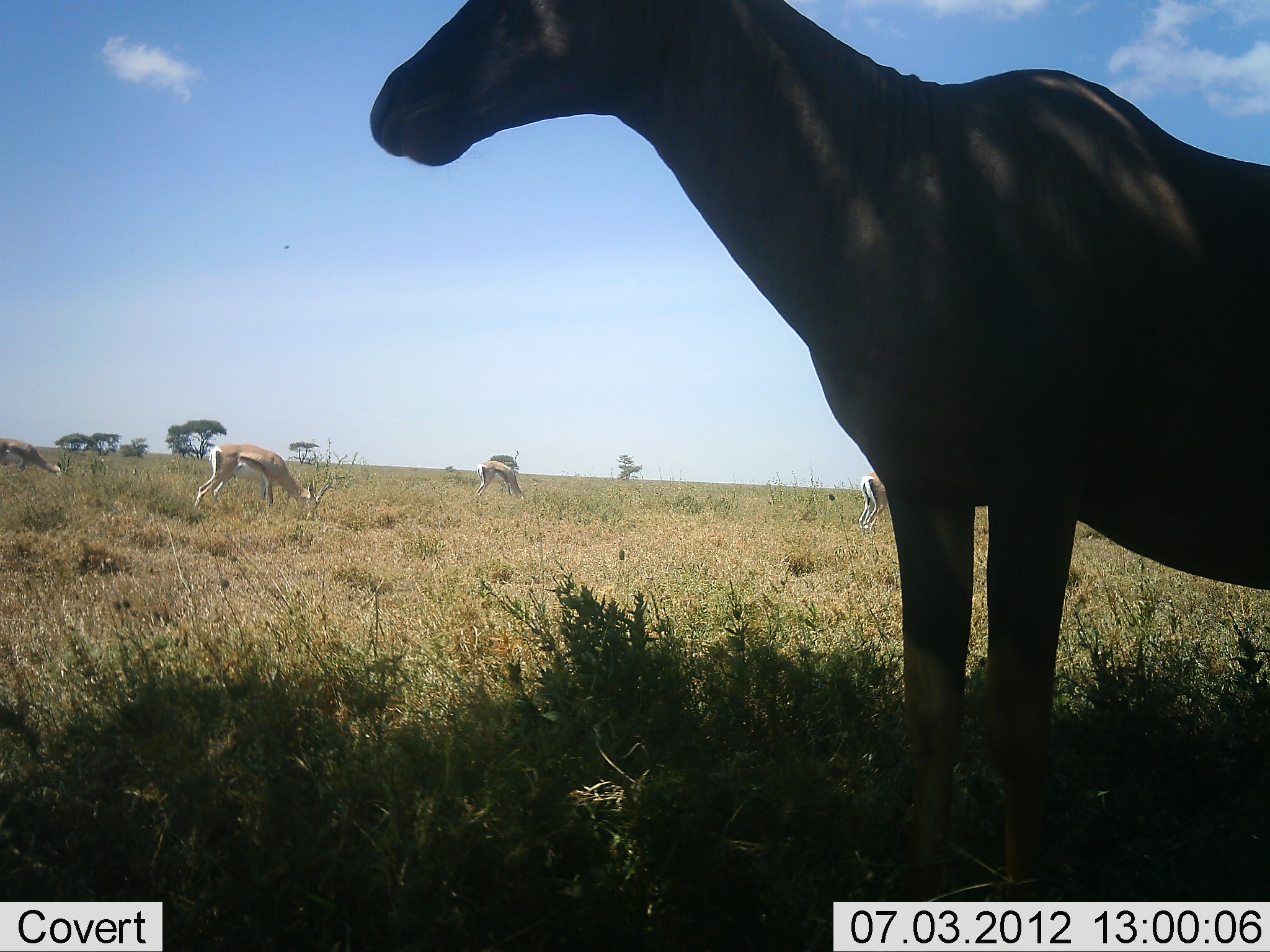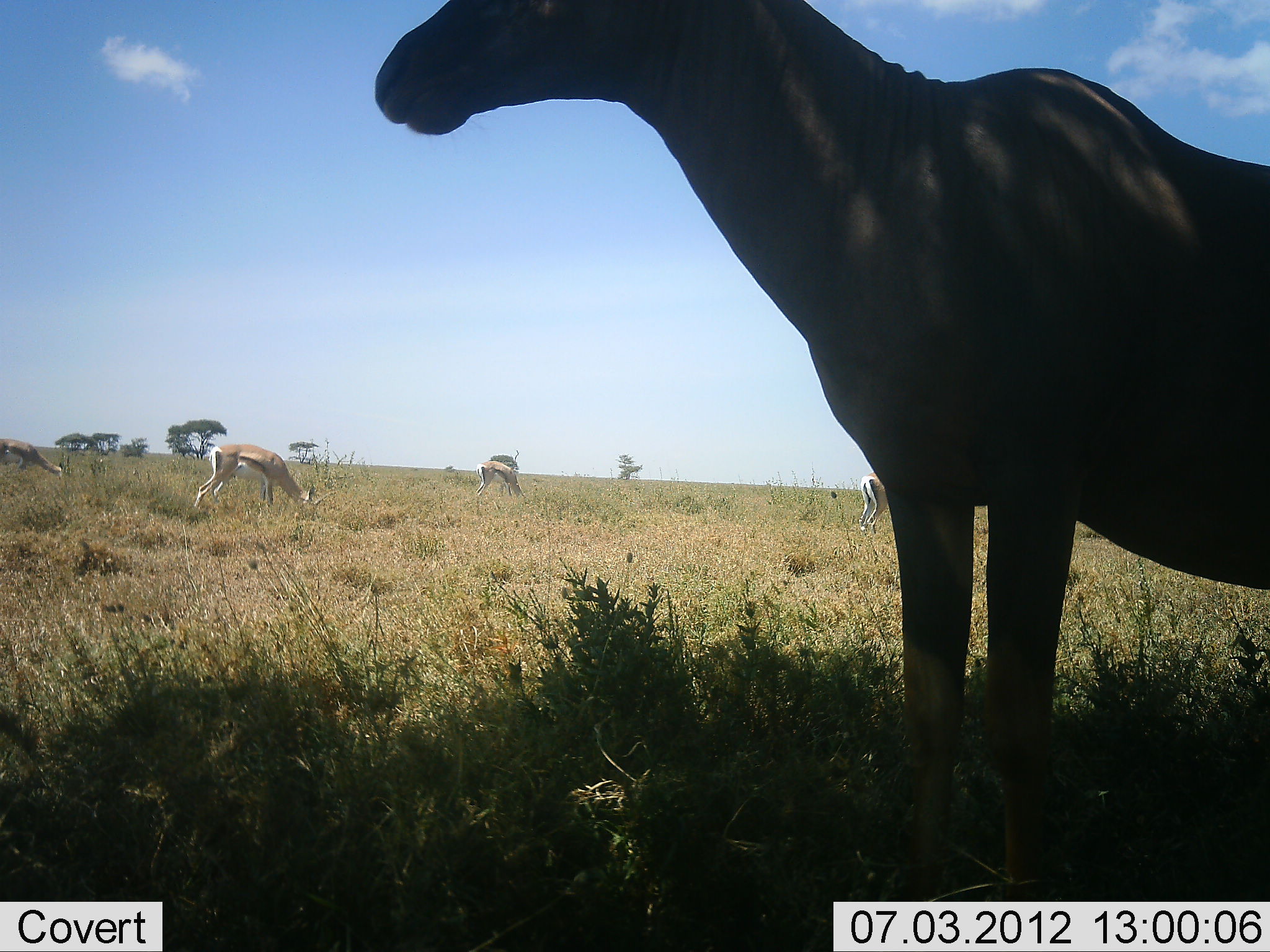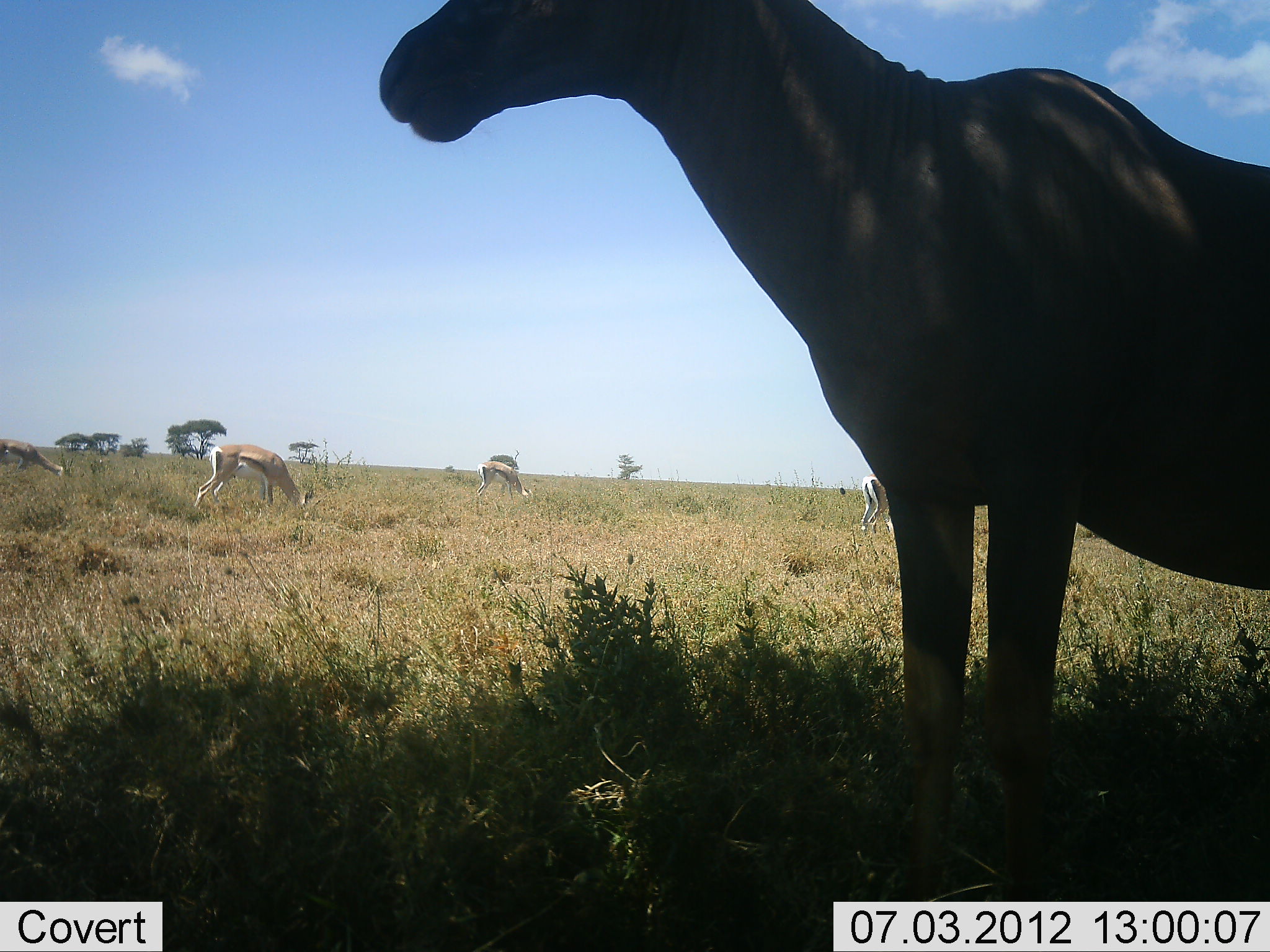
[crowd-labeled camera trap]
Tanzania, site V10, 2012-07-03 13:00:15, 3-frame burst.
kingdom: Animalia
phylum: Chordata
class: Mammalia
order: Artiodactyla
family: Bovidae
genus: Nanger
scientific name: Nanger granti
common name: grant's gazelle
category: gazellegrants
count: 4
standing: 18%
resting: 0%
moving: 0%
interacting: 0%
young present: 0%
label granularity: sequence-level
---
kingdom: Animalia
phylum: Chordata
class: Mammalia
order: Artiodactyla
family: Bovidae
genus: Eudorcas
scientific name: Eudorcas thomsonii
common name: thomson's gazelle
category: gazellethomsons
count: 4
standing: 33%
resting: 0%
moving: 0%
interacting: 0%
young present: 0%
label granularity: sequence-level